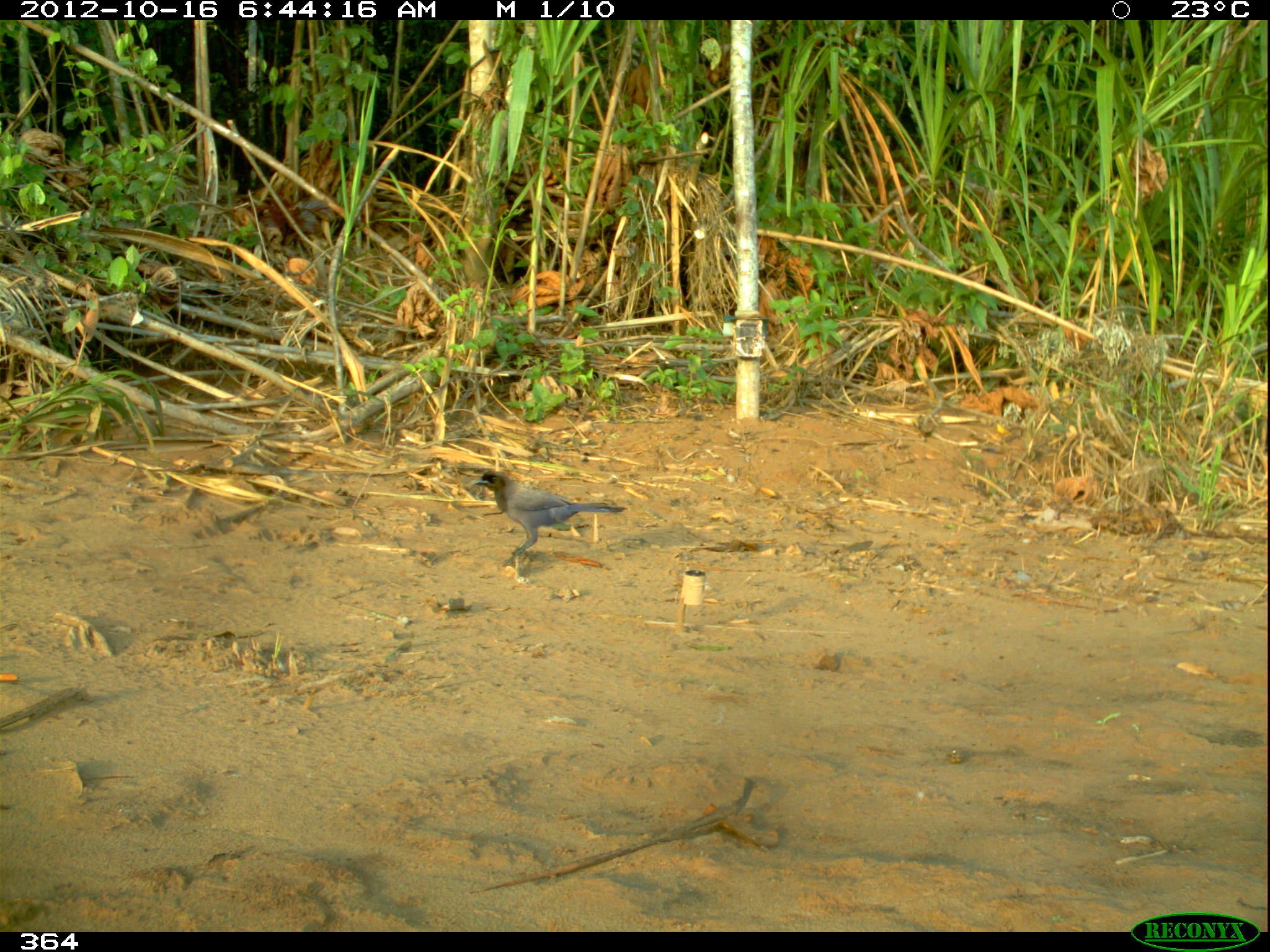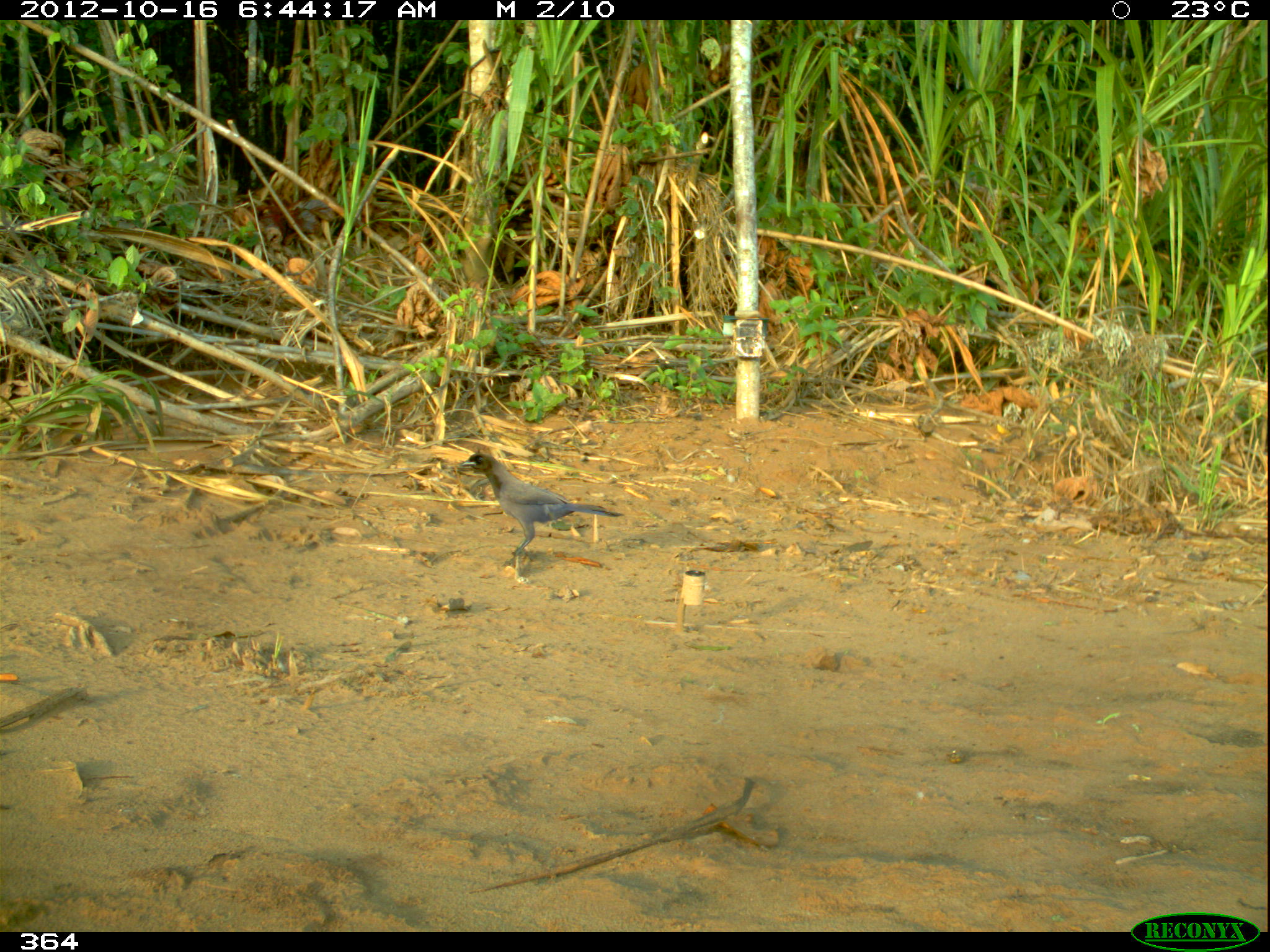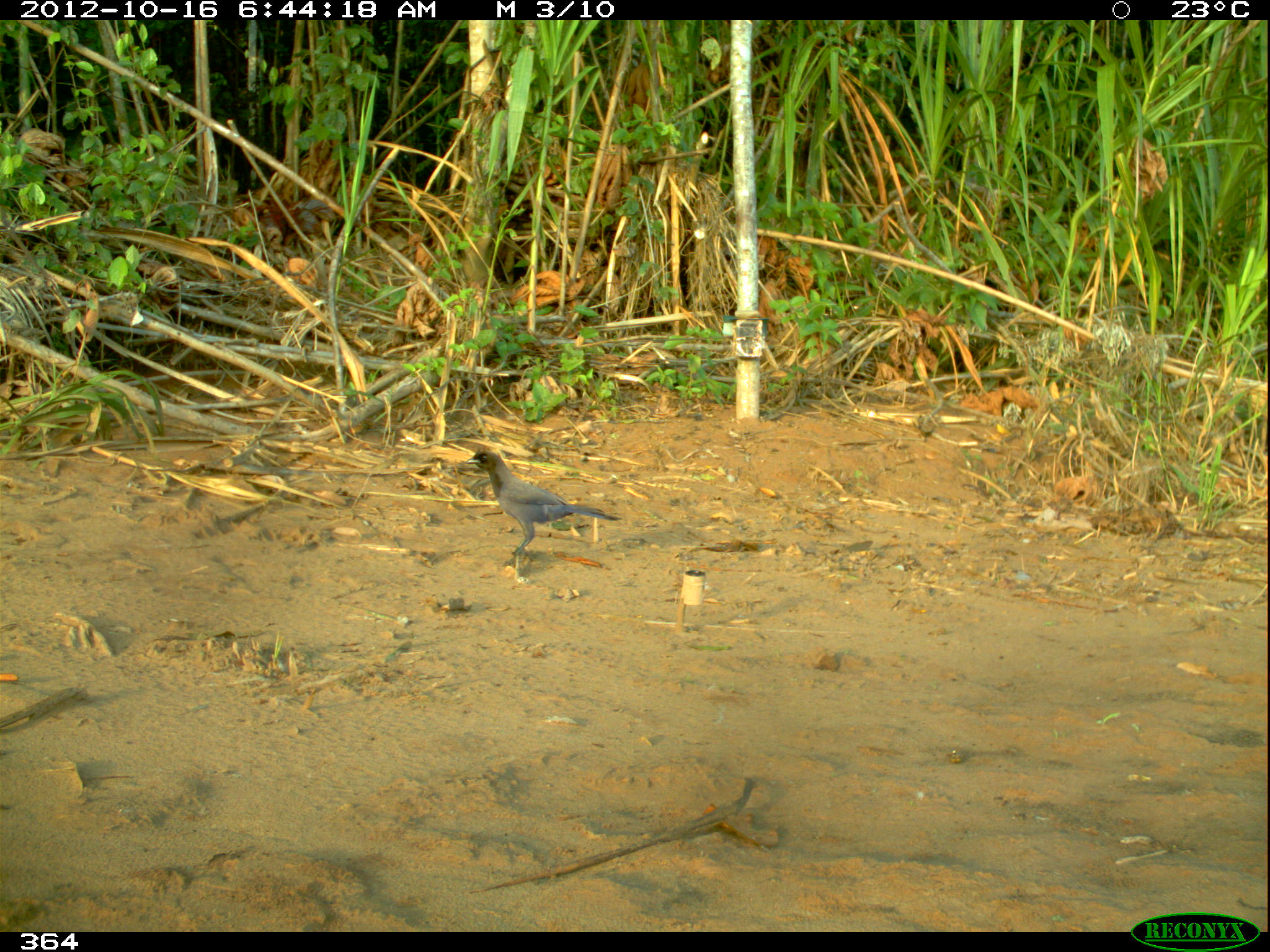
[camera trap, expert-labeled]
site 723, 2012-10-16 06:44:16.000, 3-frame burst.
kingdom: Animalia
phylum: Chordata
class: Aves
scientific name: Aves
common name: bird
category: unknown bird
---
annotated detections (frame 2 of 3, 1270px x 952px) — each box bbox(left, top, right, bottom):
unknown bird: bbox(461, 451, 624, 559)